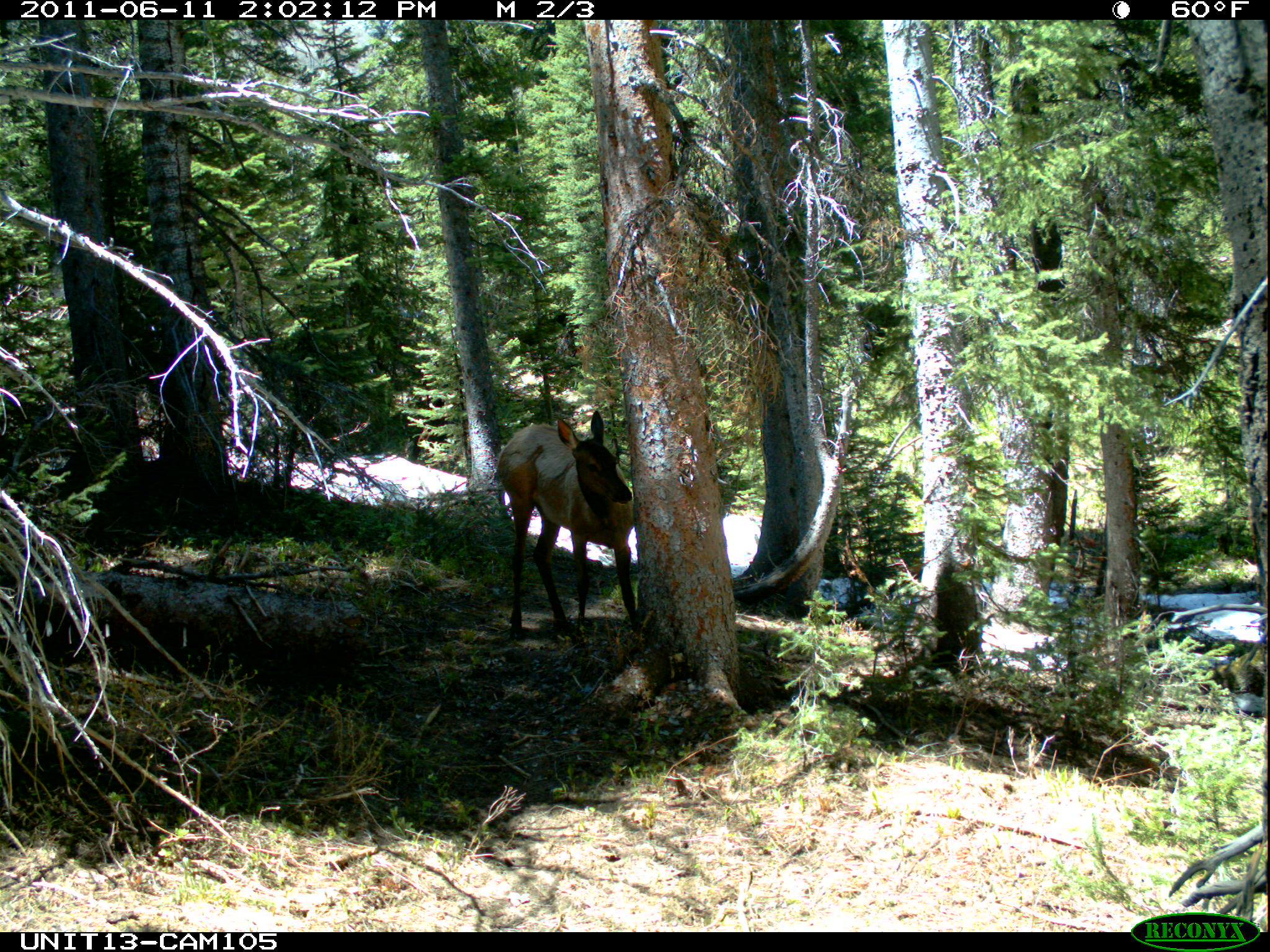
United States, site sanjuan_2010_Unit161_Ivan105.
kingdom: Animalia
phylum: Chordata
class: Mammalia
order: Artiodactyla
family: Cervidae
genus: Cervus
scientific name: Cervus elaphus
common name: red deer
Cervus elaphus (red deer).